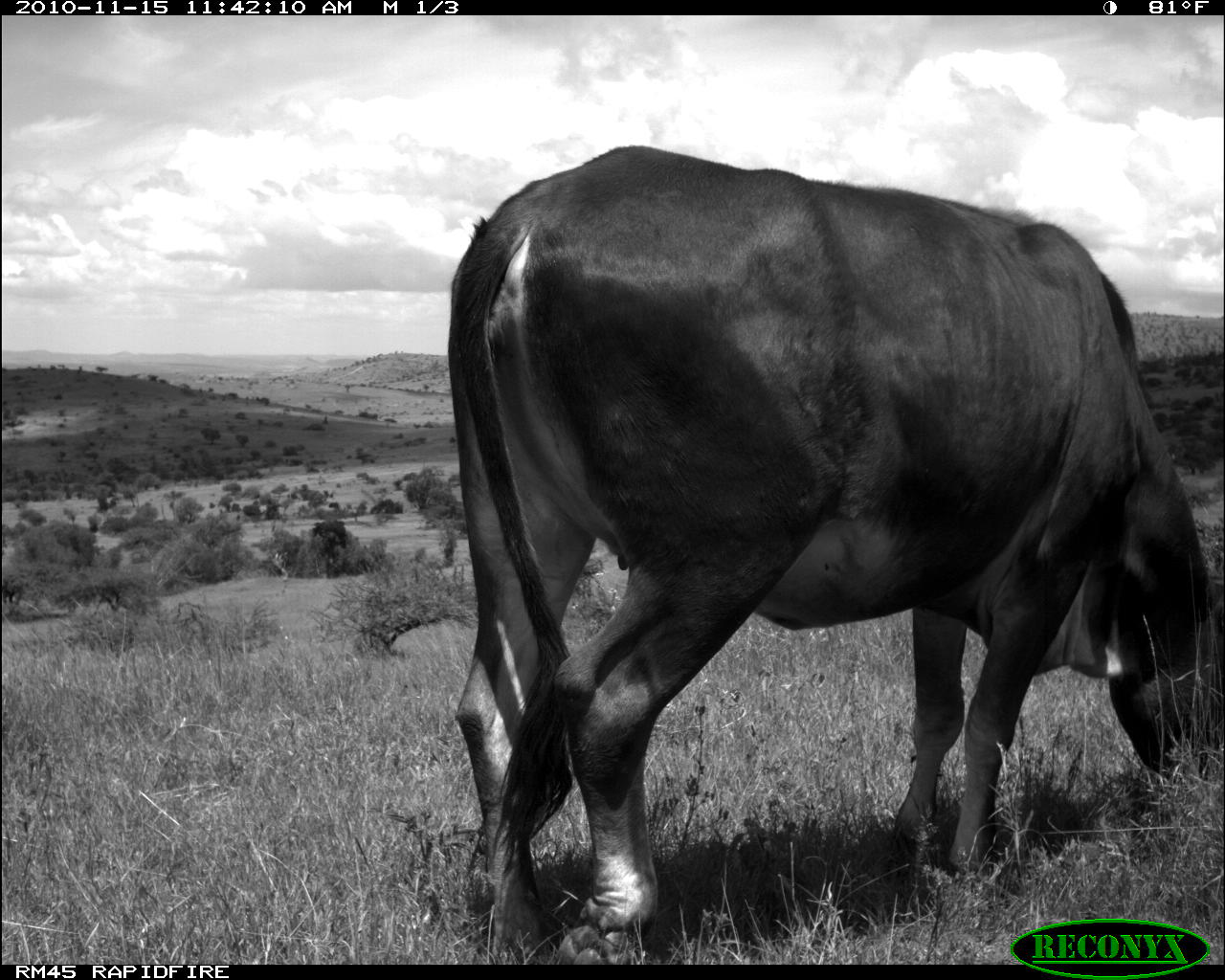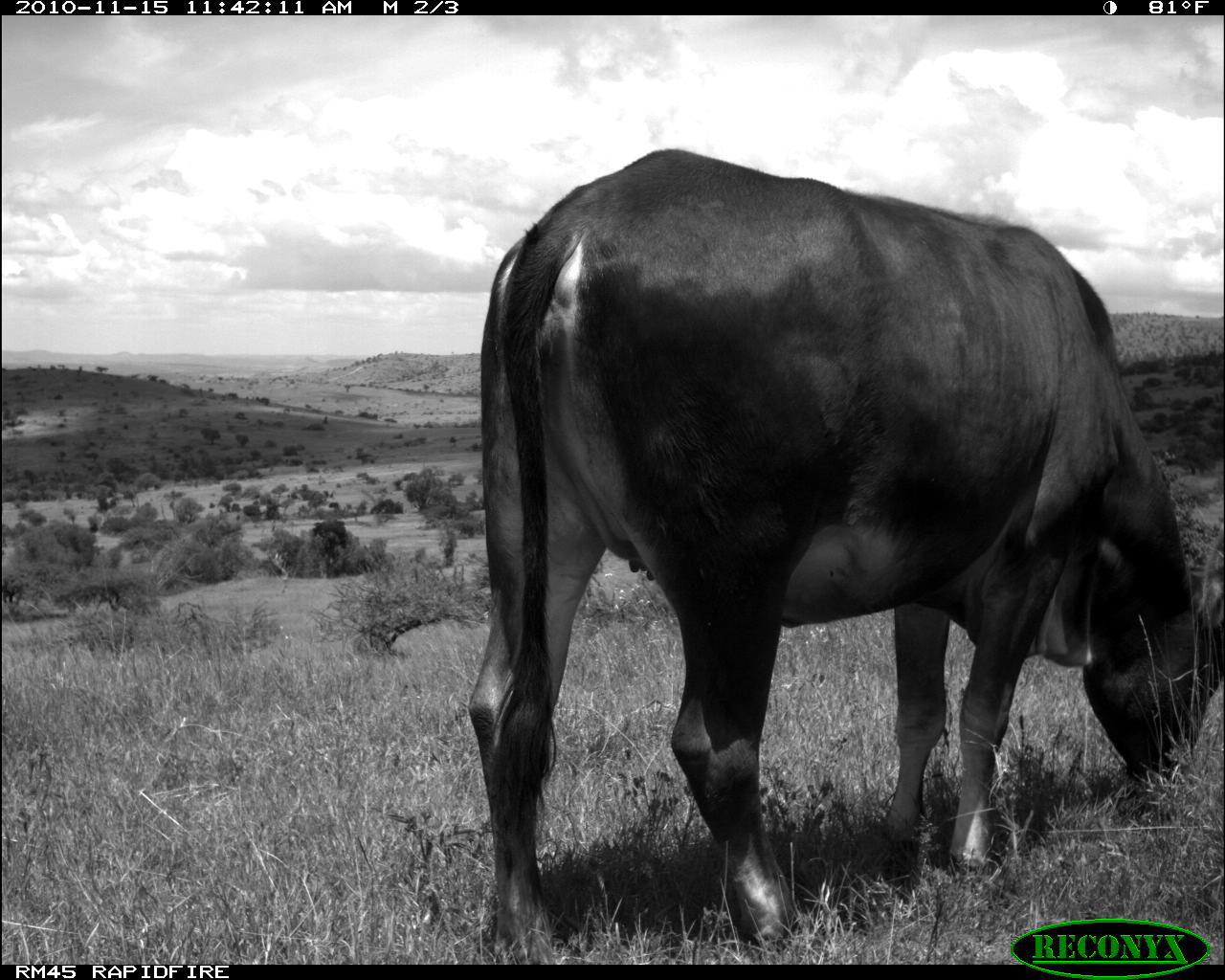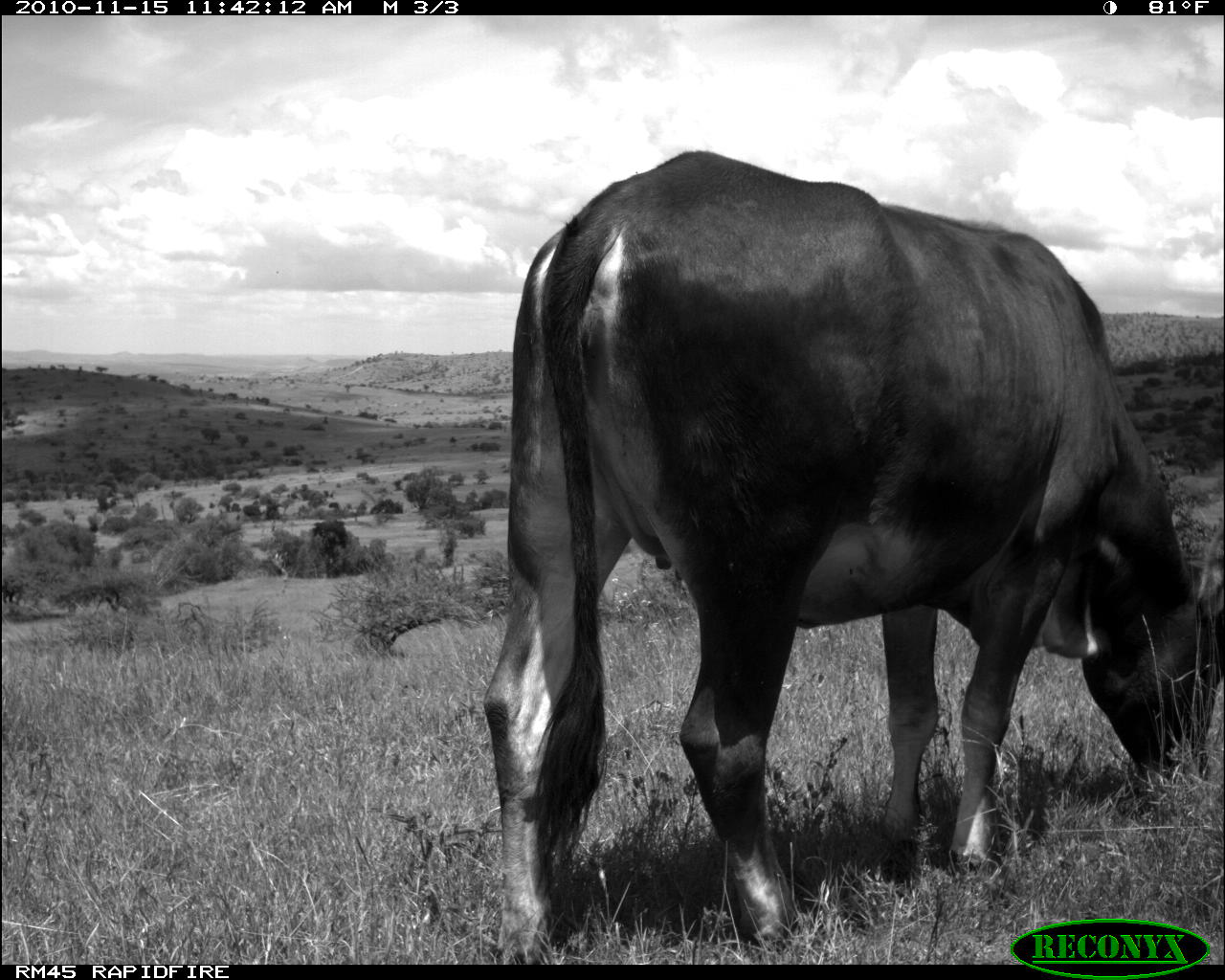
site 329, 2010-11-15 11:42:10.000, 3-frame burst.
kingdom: Animalia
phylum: Chordata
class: Mammalia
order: Artiodactyla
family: Bovidae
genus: Bos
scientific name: Bos taurus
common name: domestic cattle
Bos taurus (domestic cattle), count 1.